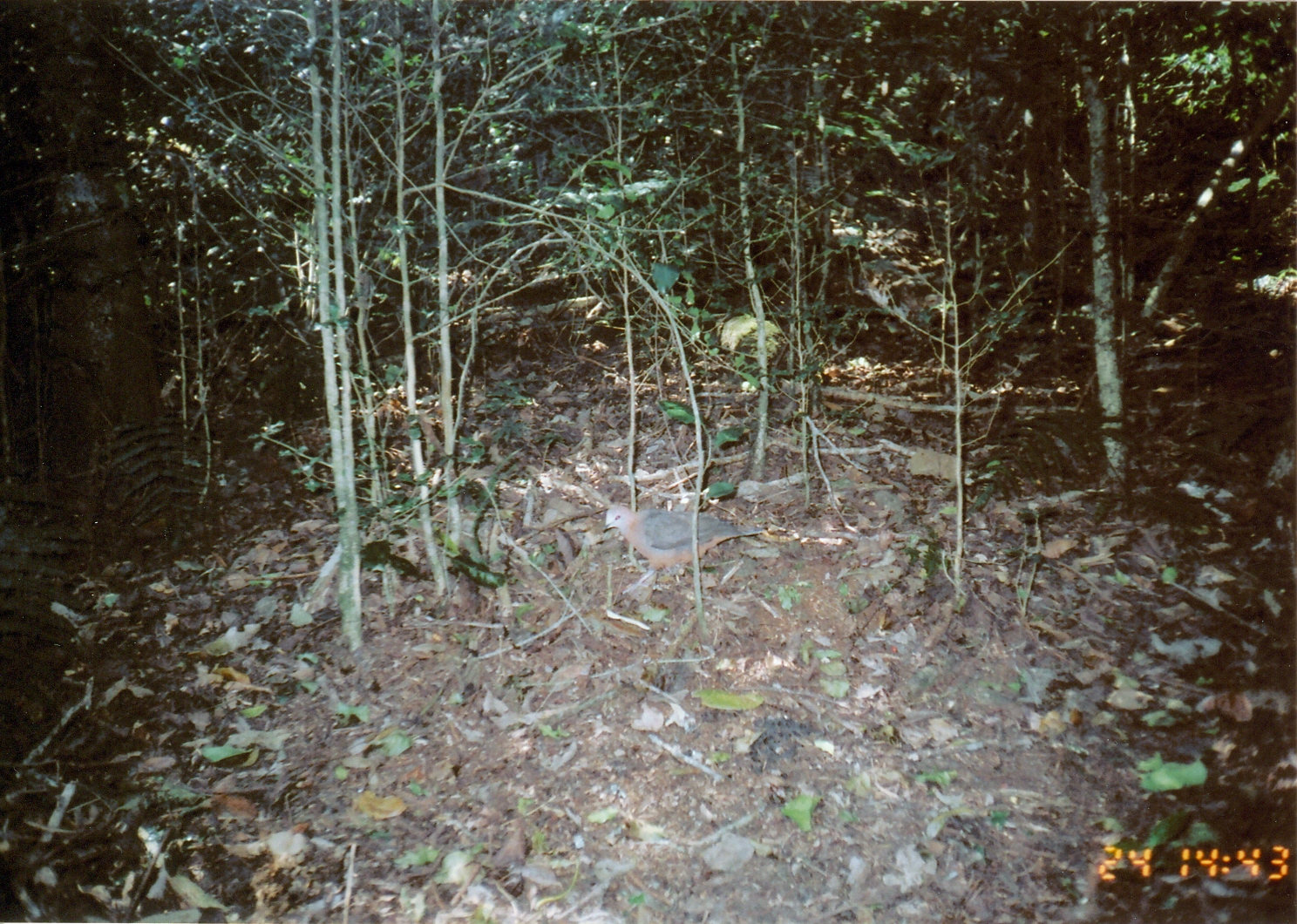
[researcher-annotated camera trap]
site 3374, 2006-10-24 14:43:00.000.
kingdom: Animalia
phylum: Chordata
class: Aves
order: Columbiformes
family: Columbidae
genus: Columba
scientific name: Columba larvata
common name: lemon dove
Columba larvata (lemon dove), count 1.